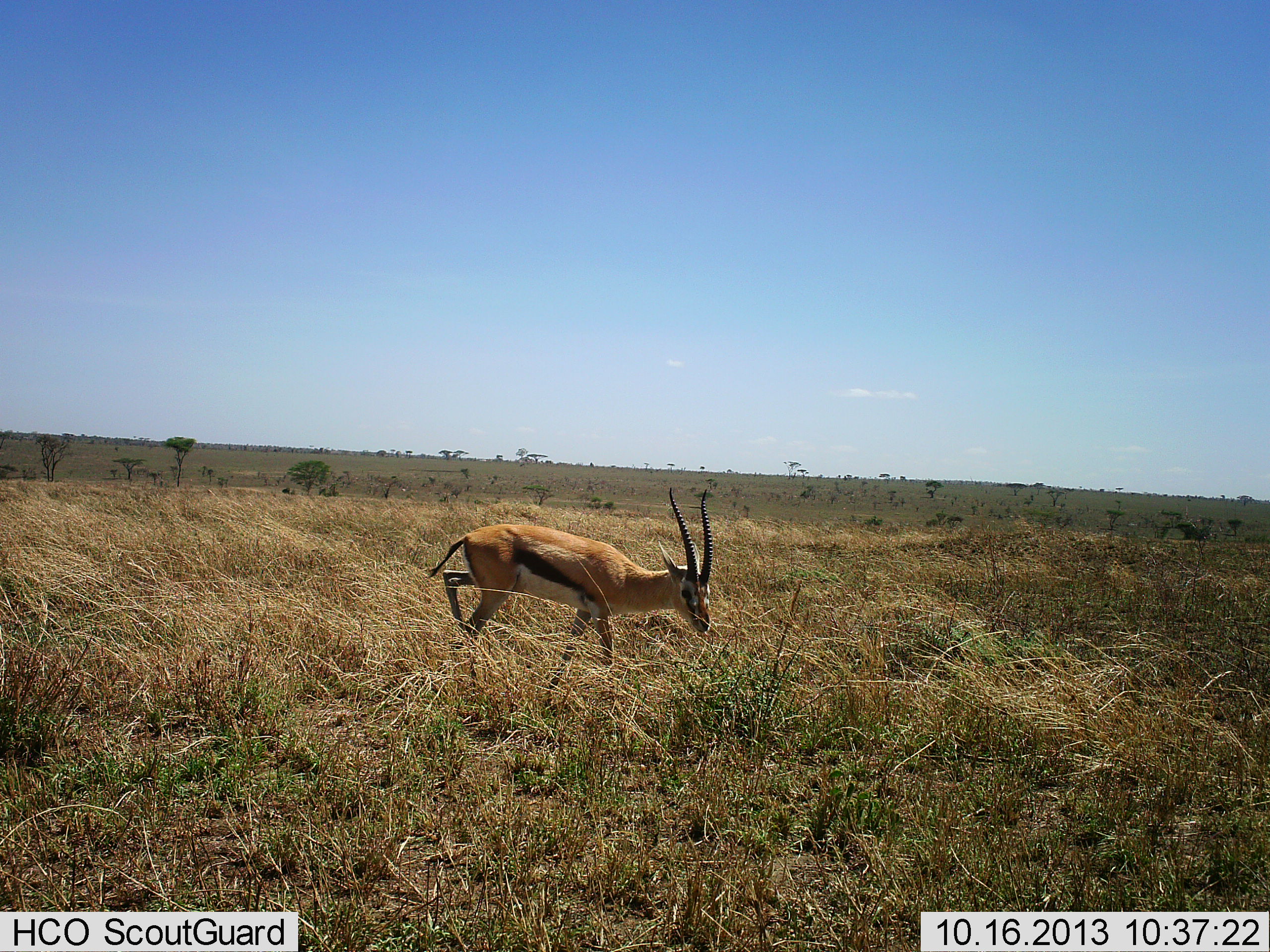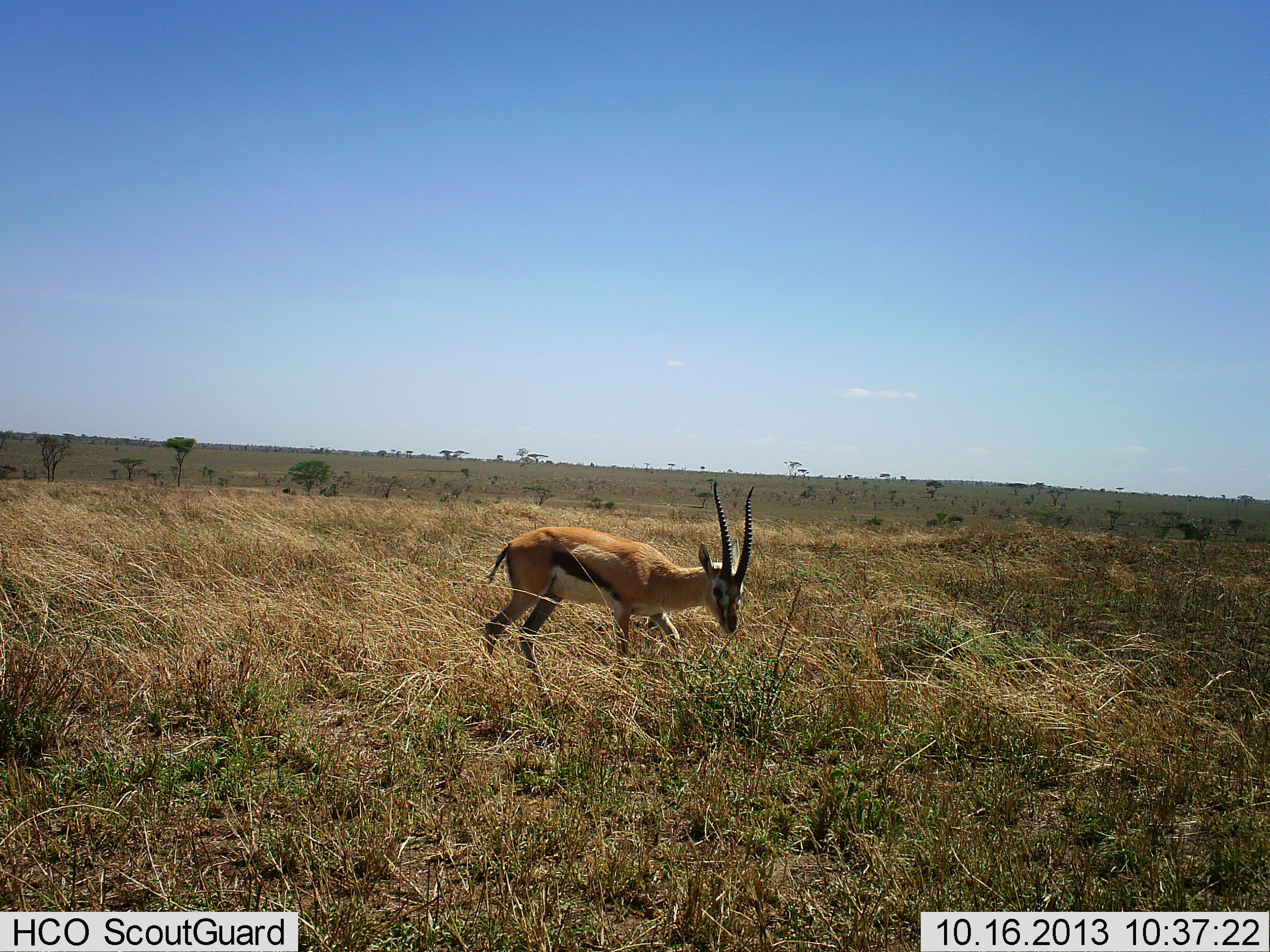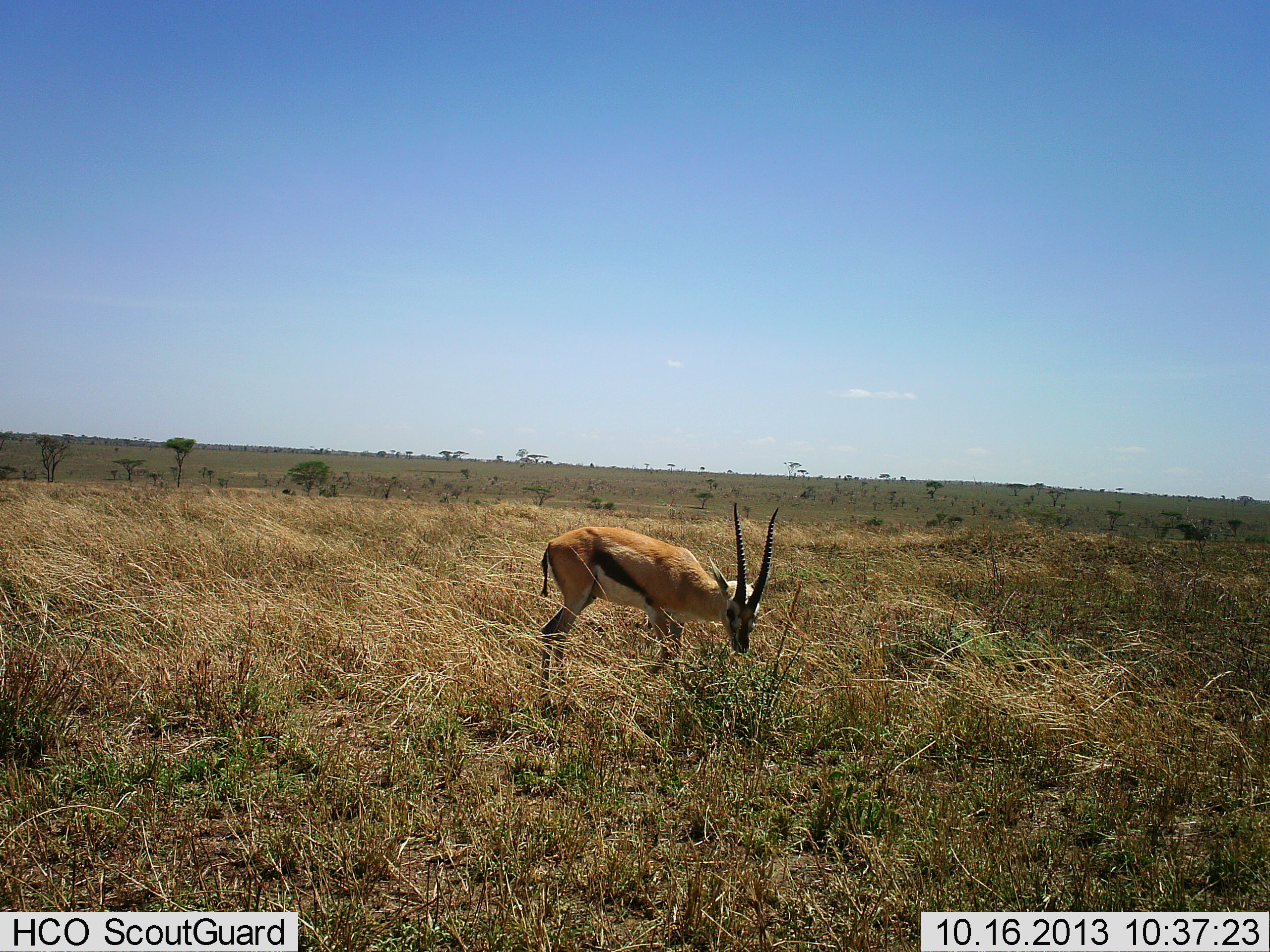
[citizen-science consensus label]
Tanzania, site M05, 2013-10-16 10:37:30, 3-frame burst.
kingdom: Animalia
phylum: Chordata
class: Mammalia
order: Artiodactyla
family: Bovidae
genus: Eudorcas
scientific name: Eudorcas thomsonii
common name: thomson's gazelle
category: gazellethomsons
Gazellethomsons (thomson's gazelle) (Eudorcas thomsonii), count 1. Behavior (volunteer vote fractions): standing 0%, resting 0%, moving 100%, interacting 0%. Young present (vote fraction): 0%. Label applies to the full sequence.